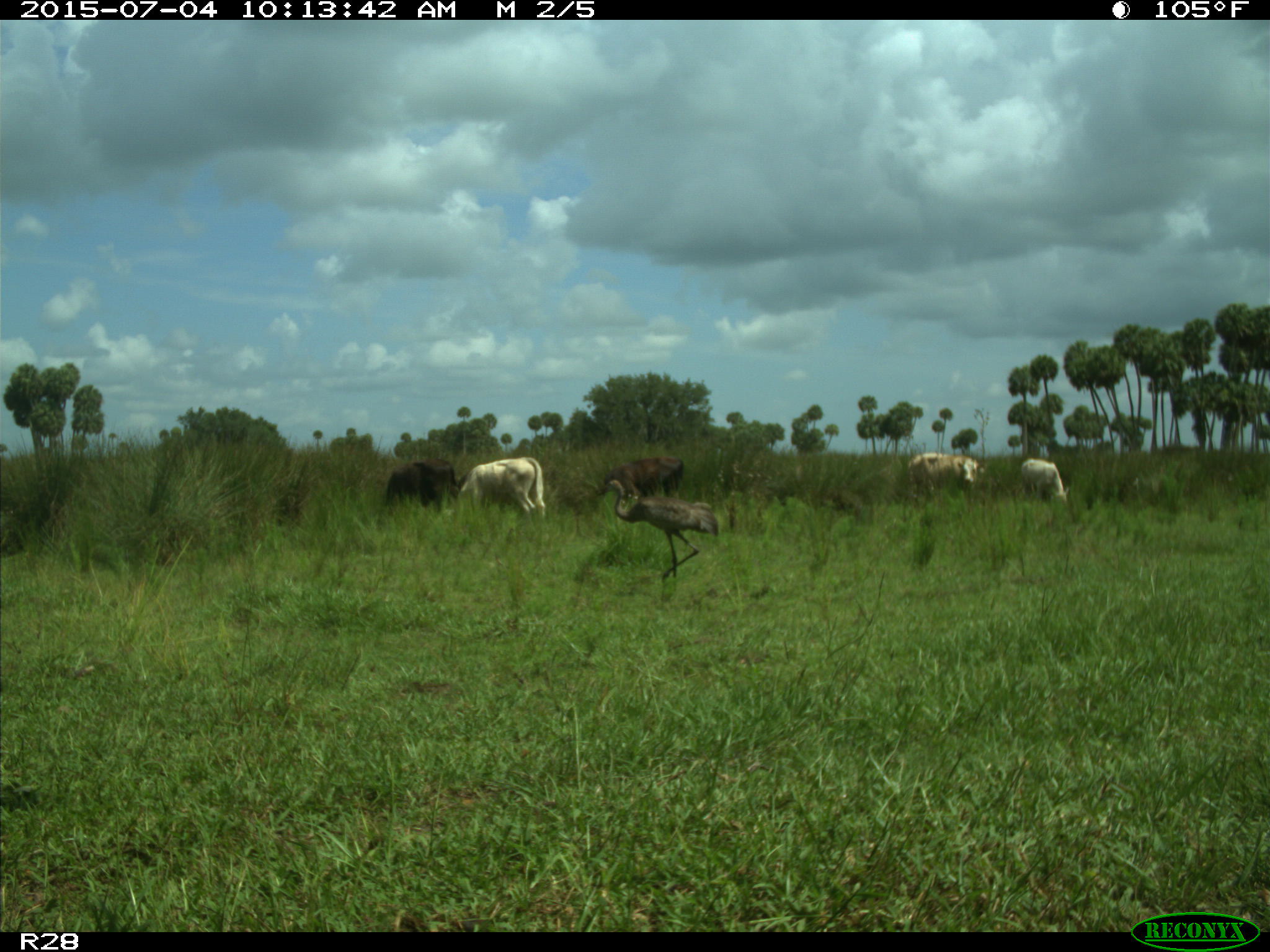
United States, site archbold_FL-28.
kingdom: Animalia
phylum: Chordata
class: Mammalia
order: Artiodactyla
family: Bovidae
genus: Bos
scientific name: Bos taurus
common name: domestic cow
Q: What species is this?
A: Bos taurus (domestic cow).